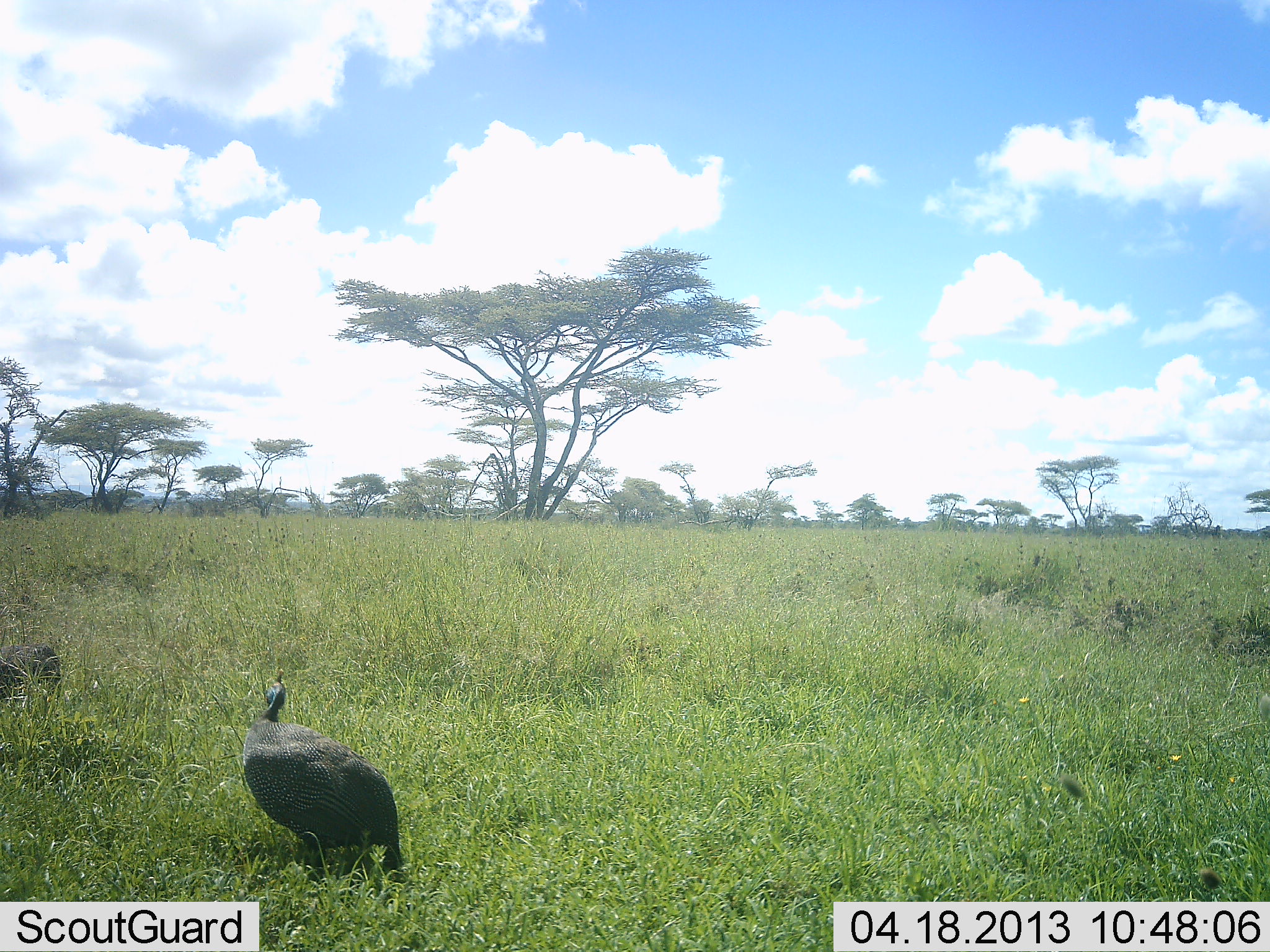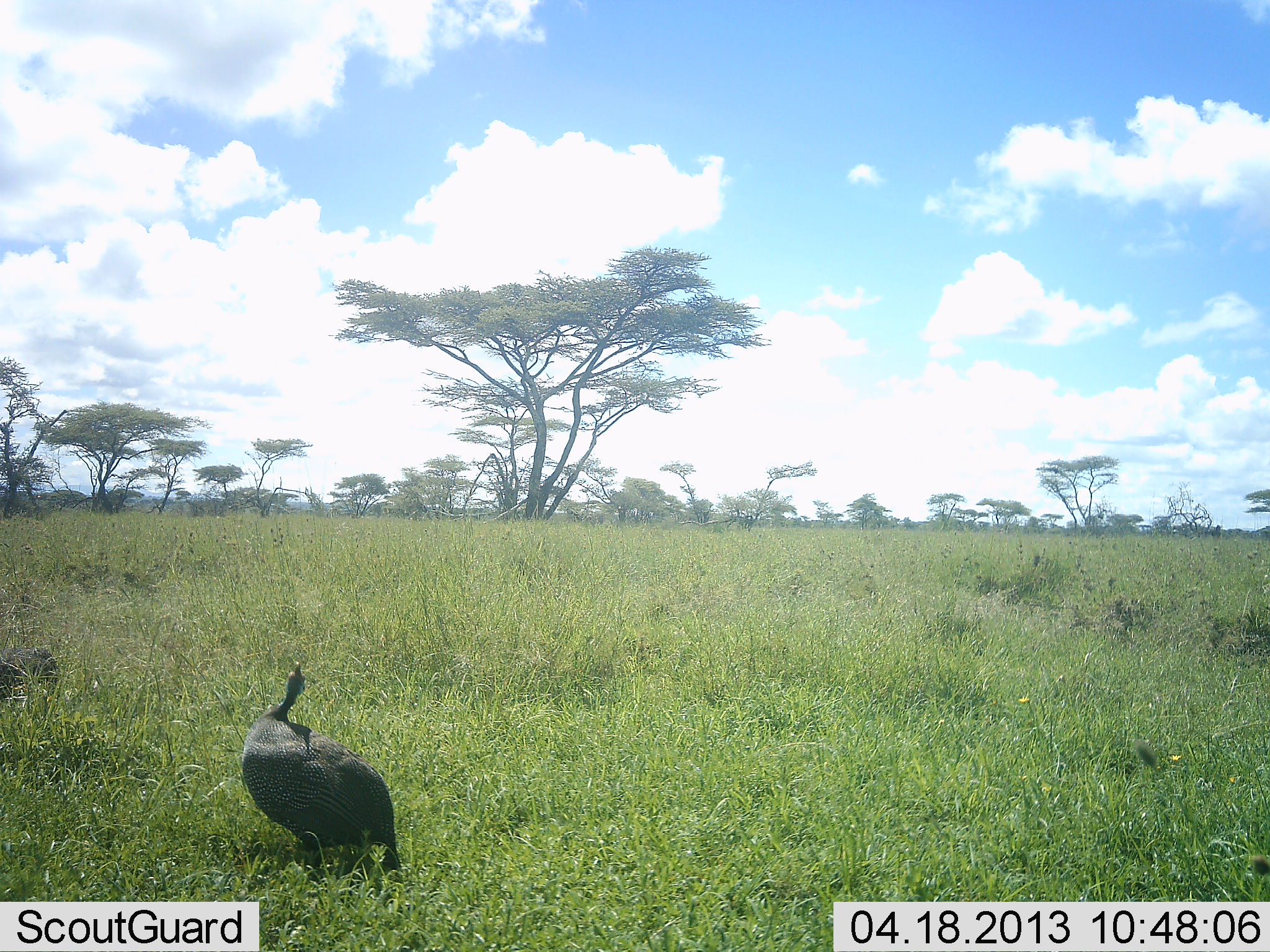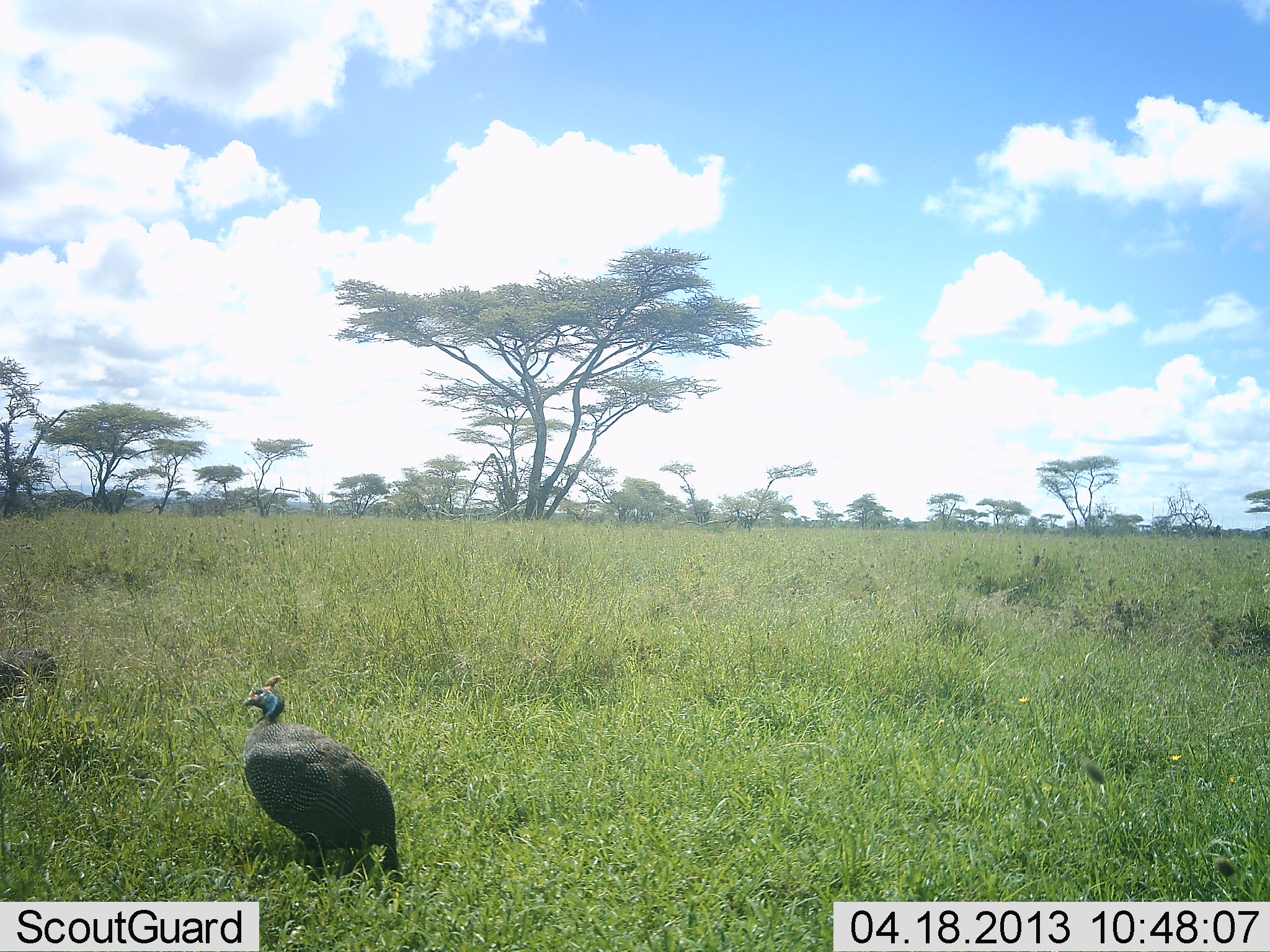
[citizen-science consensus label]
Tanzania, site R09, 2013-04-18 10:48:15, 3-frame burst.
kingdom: Animalia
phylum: Chordata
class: Aves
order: Galliformes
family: Numididae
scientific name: Numididae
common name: guinea fowl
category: guineafowl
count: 2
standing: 86%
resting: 9%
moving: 9%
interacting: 0%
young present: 0%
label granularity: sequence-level